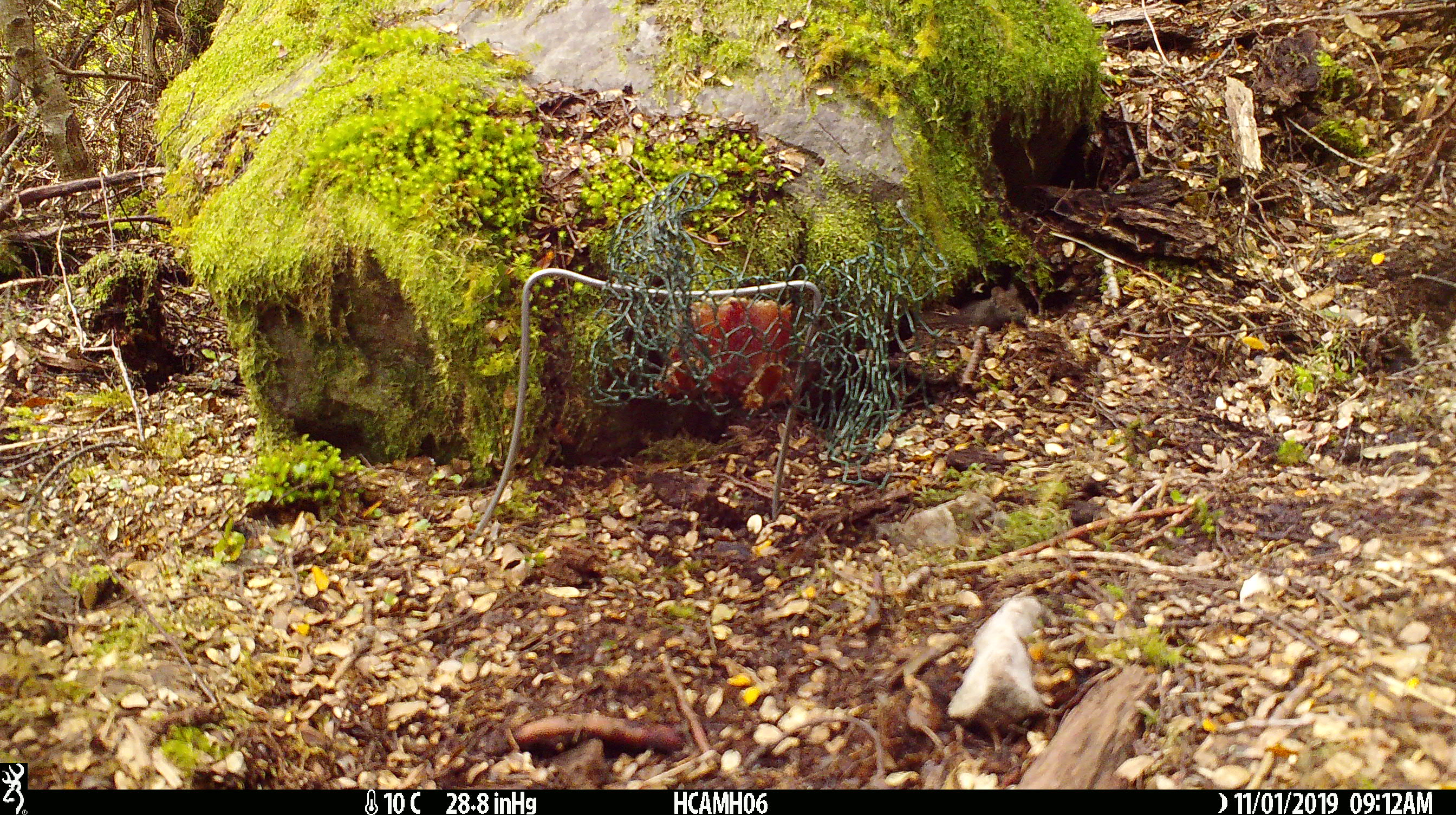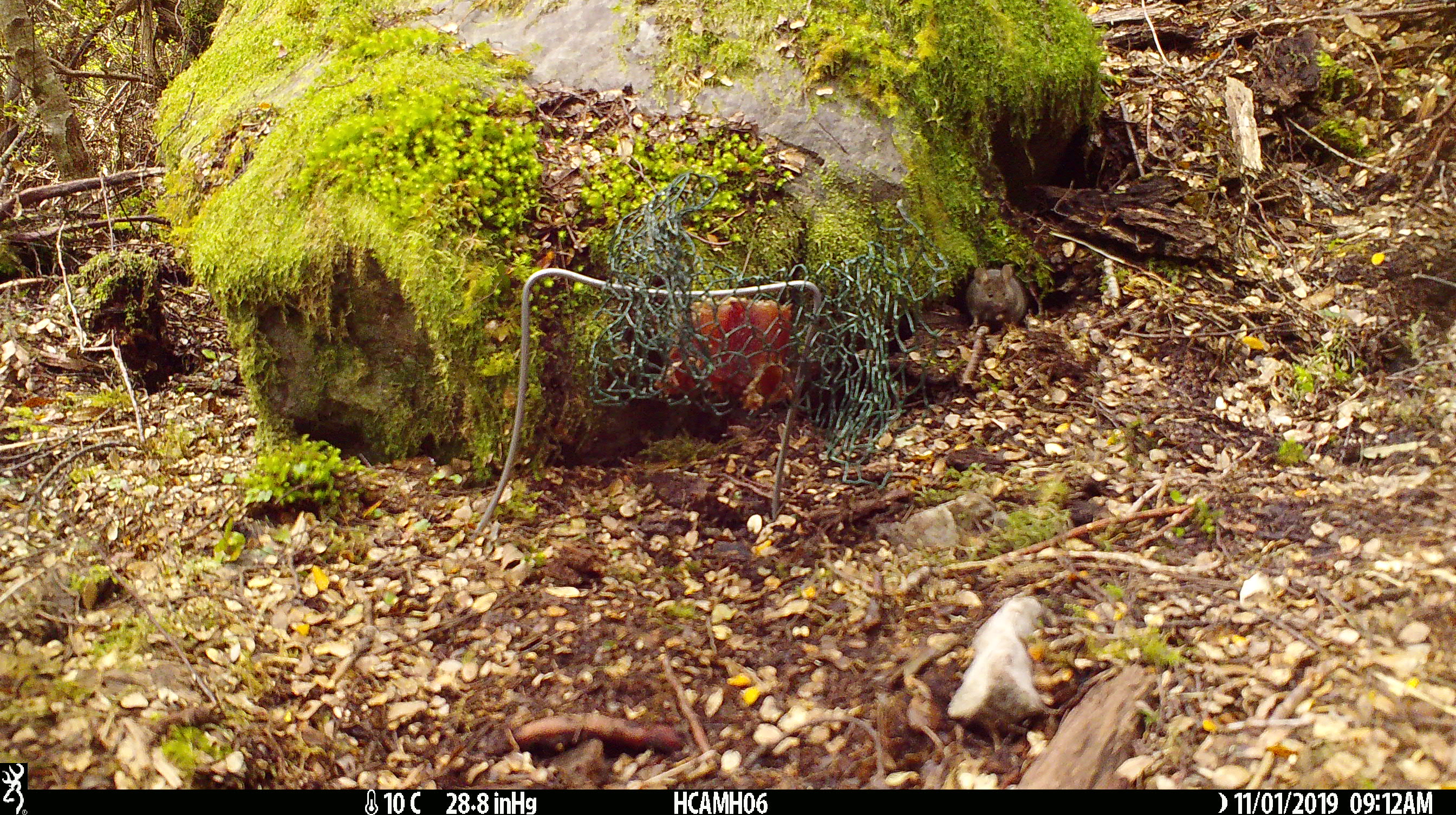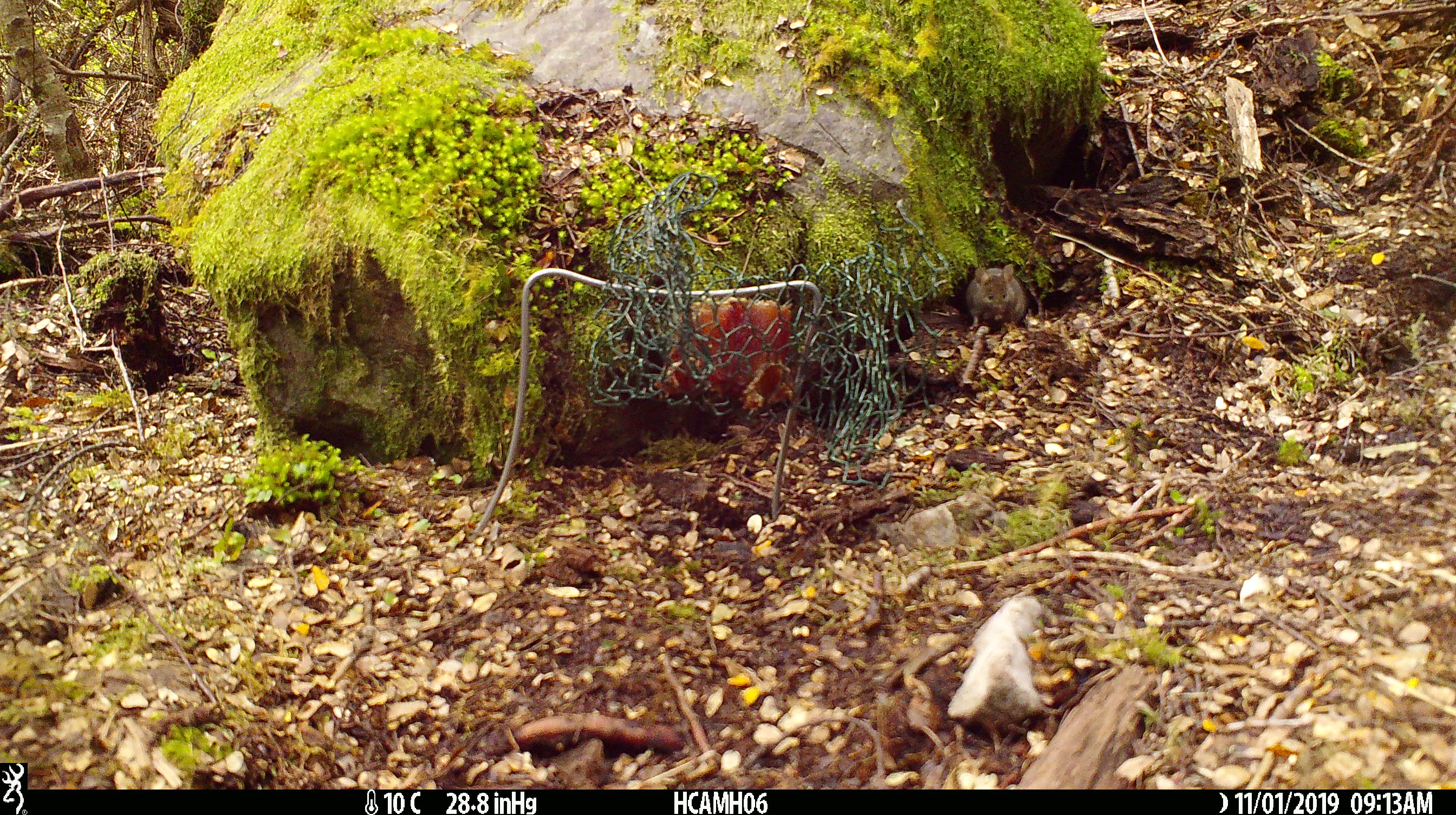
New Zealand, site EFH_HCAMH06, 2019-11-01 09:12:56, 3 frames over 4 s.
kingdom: Animalia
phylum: Chordata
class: Mammalia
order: Rodentia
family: Muridae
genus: Mus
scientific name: Mus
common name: mouse